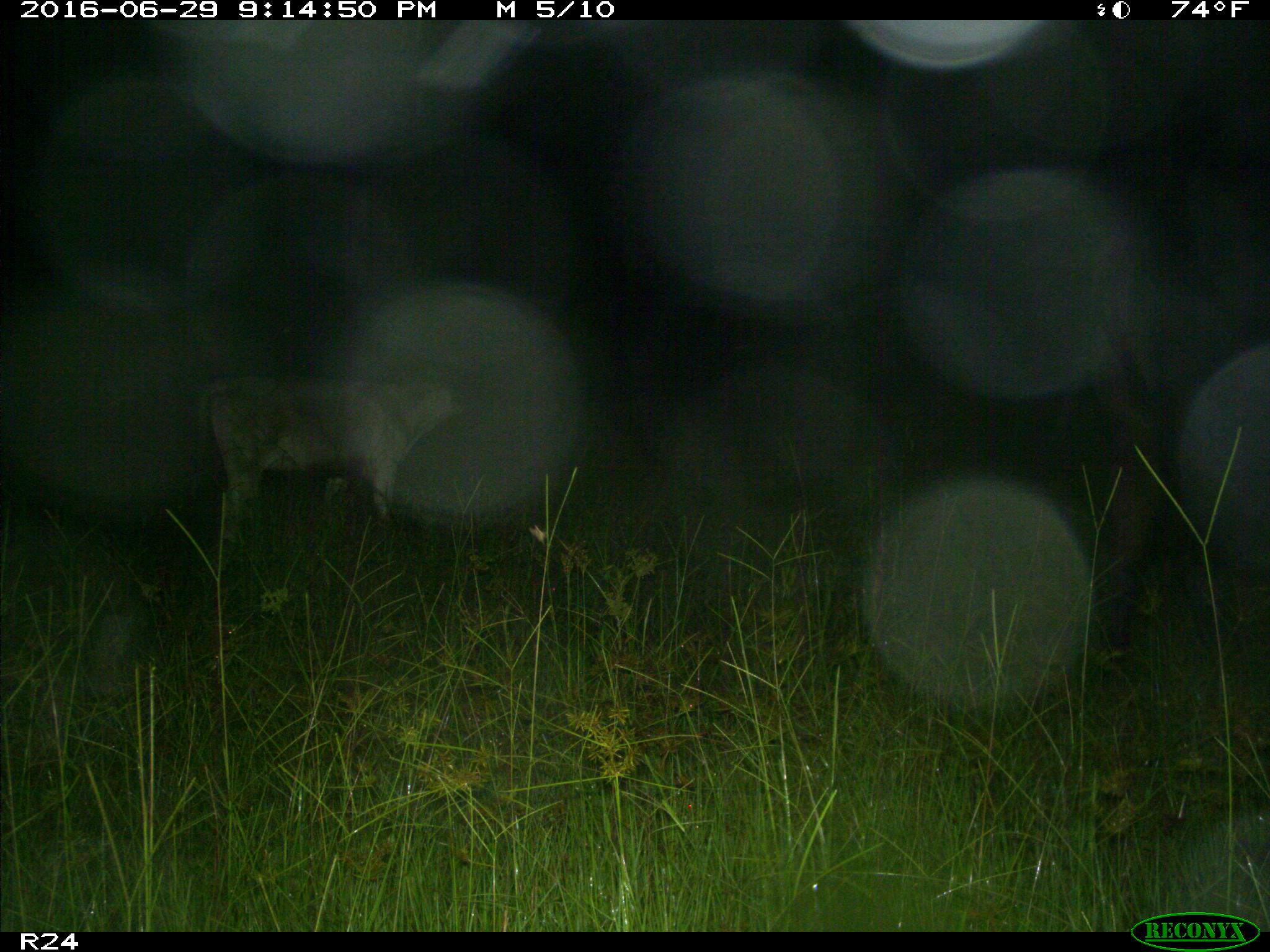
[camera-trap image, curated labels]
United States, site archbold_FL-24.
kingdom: Animalia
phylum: Chordata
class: Mammalia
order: Artiodactyla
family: Bovidae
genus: Bos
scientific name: Bos taurus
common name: domestic cow